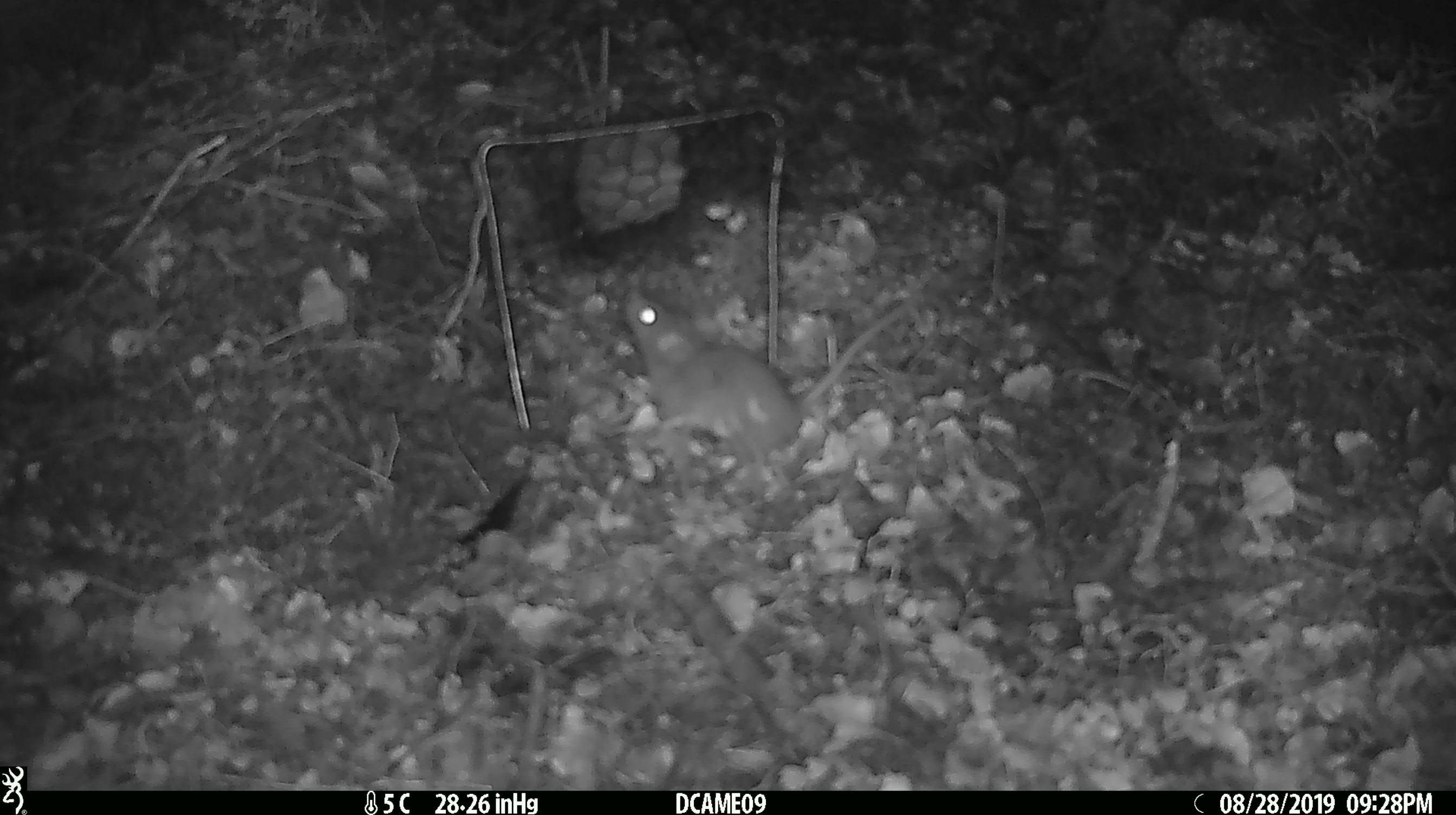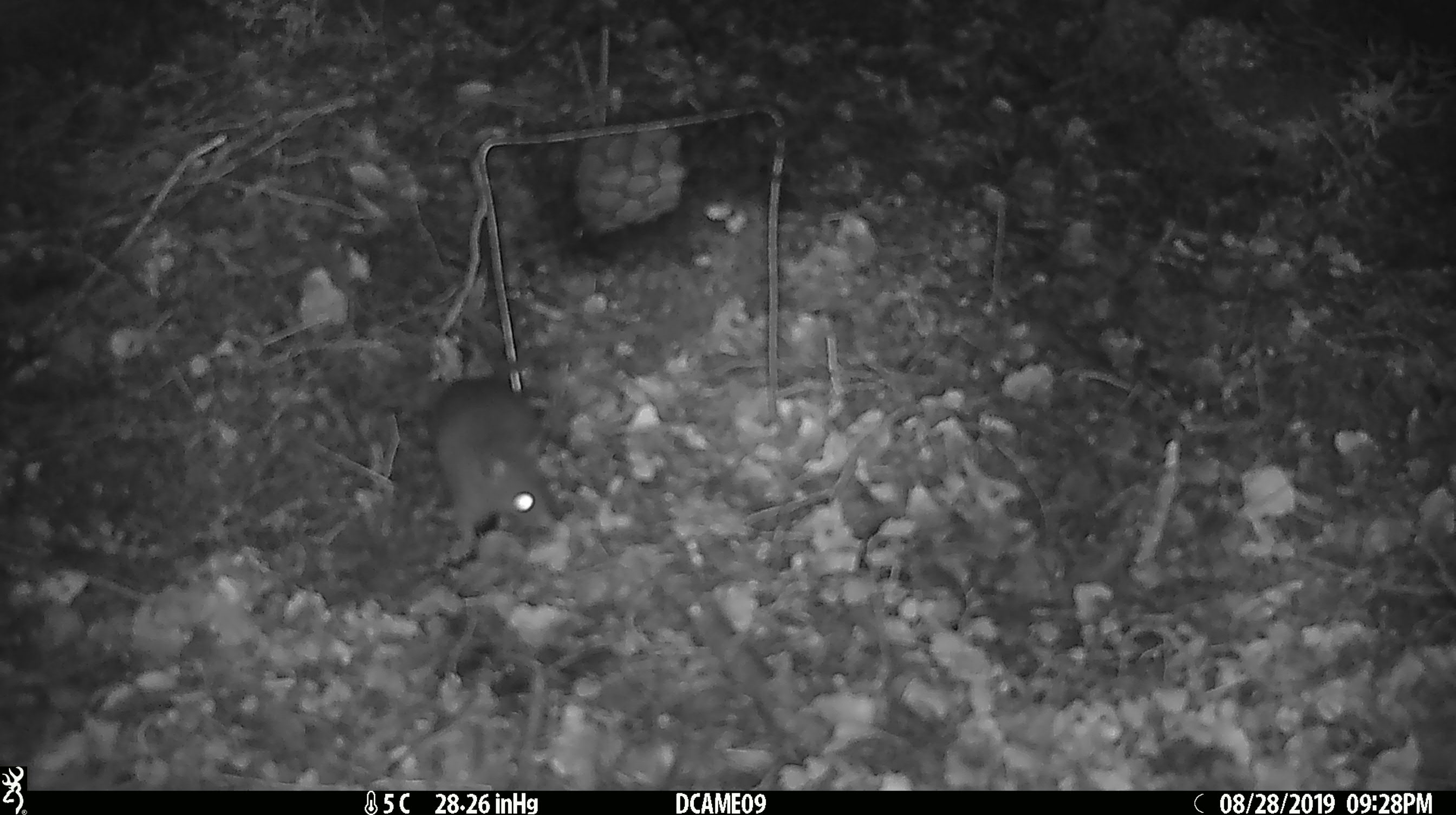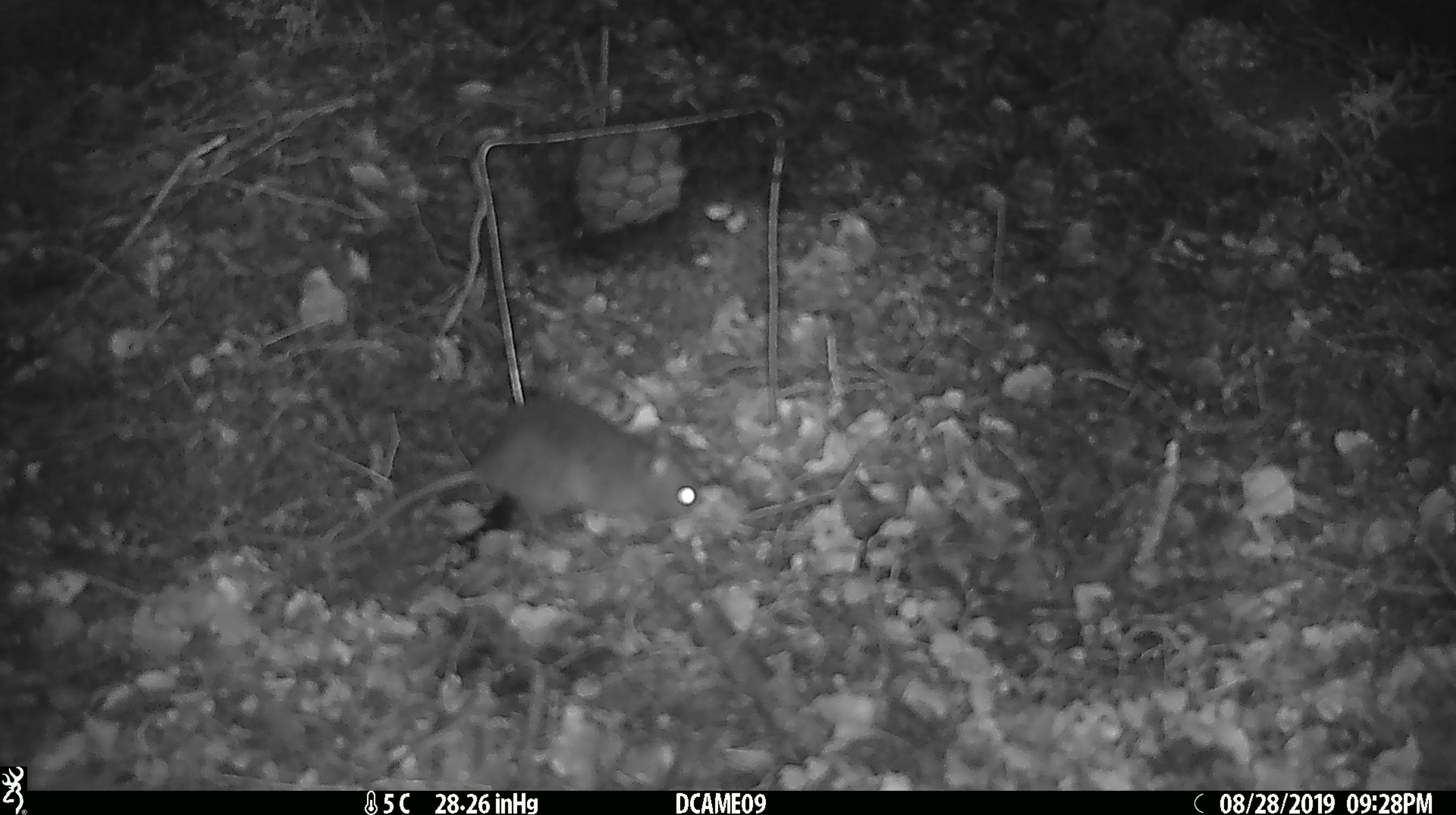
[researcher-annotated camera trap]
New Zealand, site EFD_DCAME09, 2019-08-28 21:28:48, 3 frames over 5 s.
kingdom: Animalia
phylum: Chordata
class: Mammalia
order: Rodentia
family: Muridae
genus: Rattus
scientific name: Rattus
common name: rat